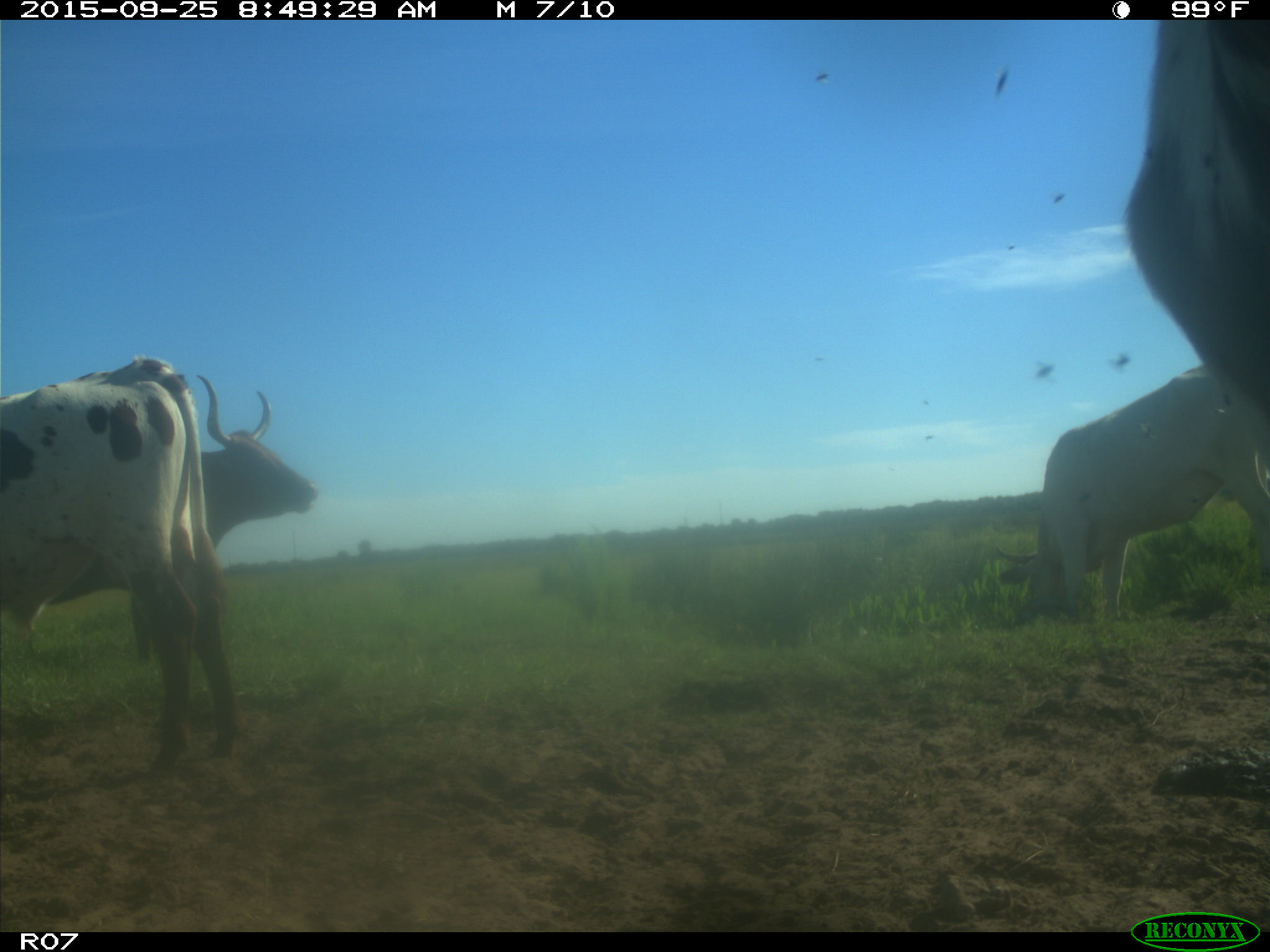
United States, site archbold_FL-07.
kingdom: Animalia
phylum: Chordata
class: Mammalia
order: Artiodactyla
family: Bovidae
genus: Bos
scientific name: Bos taurus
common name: domestic cow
Bos taurus (domestic cow).